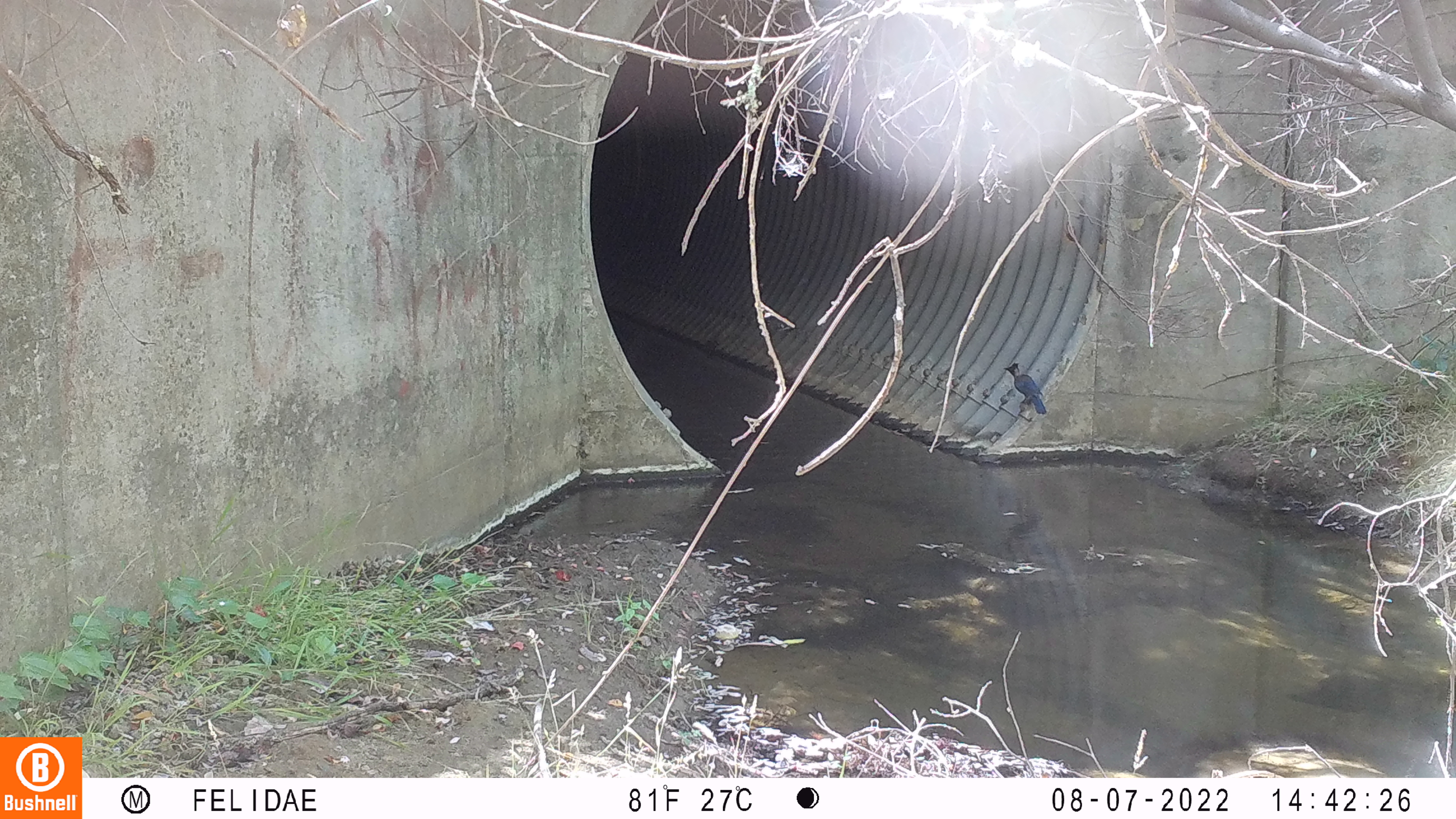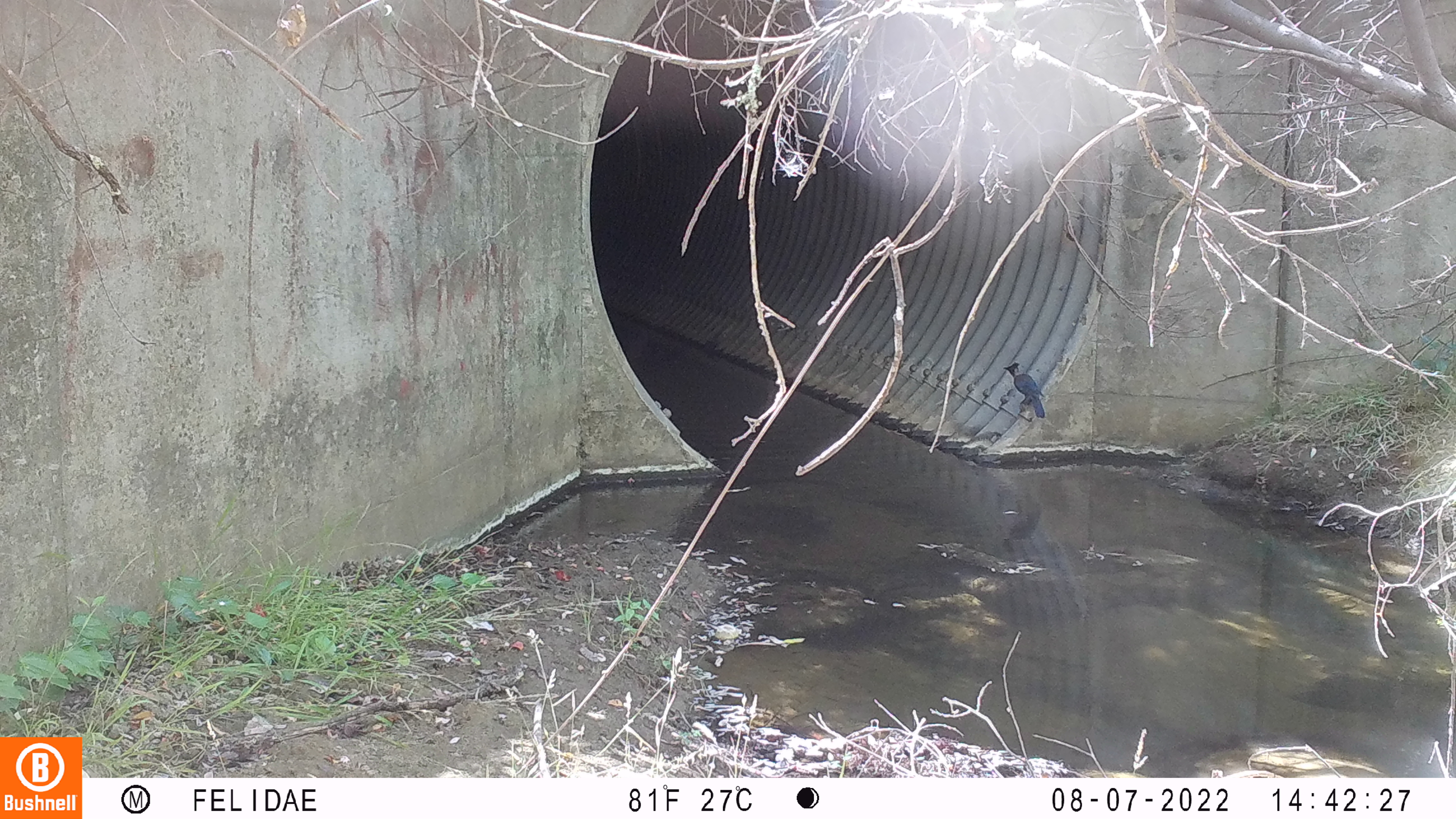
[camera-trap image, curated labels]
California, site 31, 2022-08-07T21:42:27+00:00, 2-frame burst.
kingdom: Animalia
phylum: Chordata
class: Aves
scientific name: Aves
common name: bird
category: unknown bird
Unknown bird (bird) (Aves).